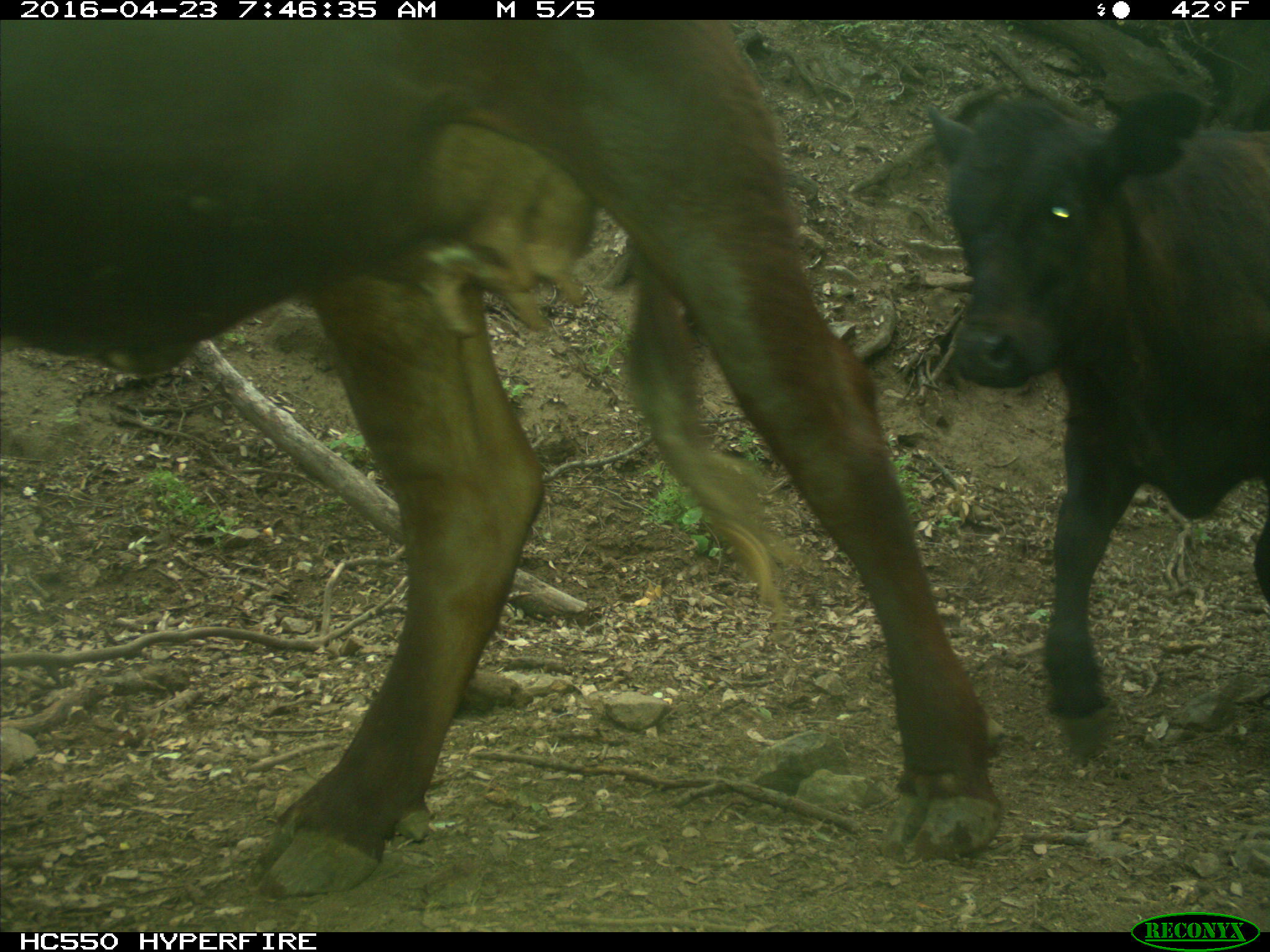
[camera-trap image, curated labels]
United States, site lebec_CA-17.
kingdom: Animalia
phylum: Chordata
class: Mammalia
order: Artiodactyla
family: Bovidae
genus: Bos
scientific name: Bos taurus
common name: domestic cow